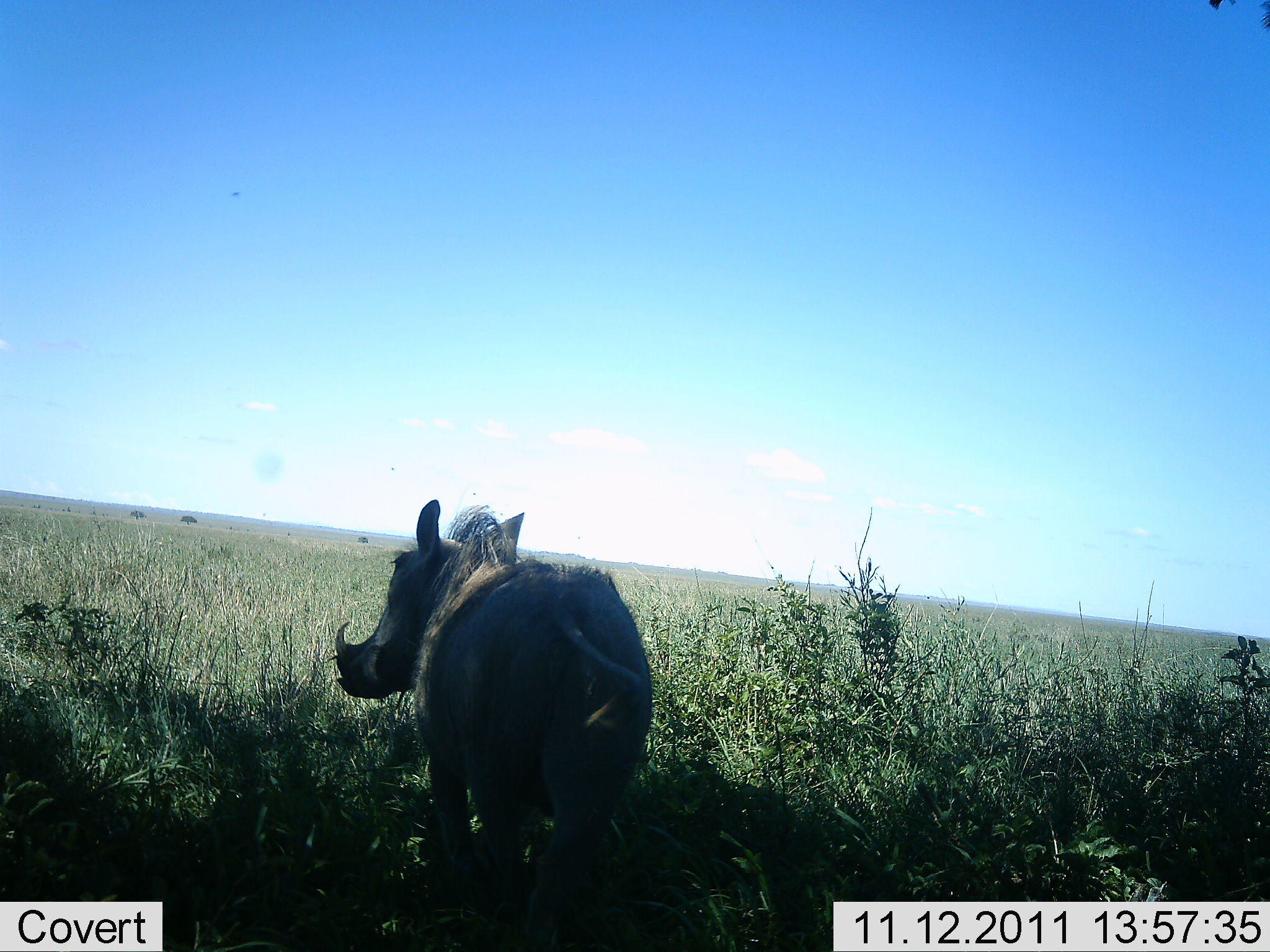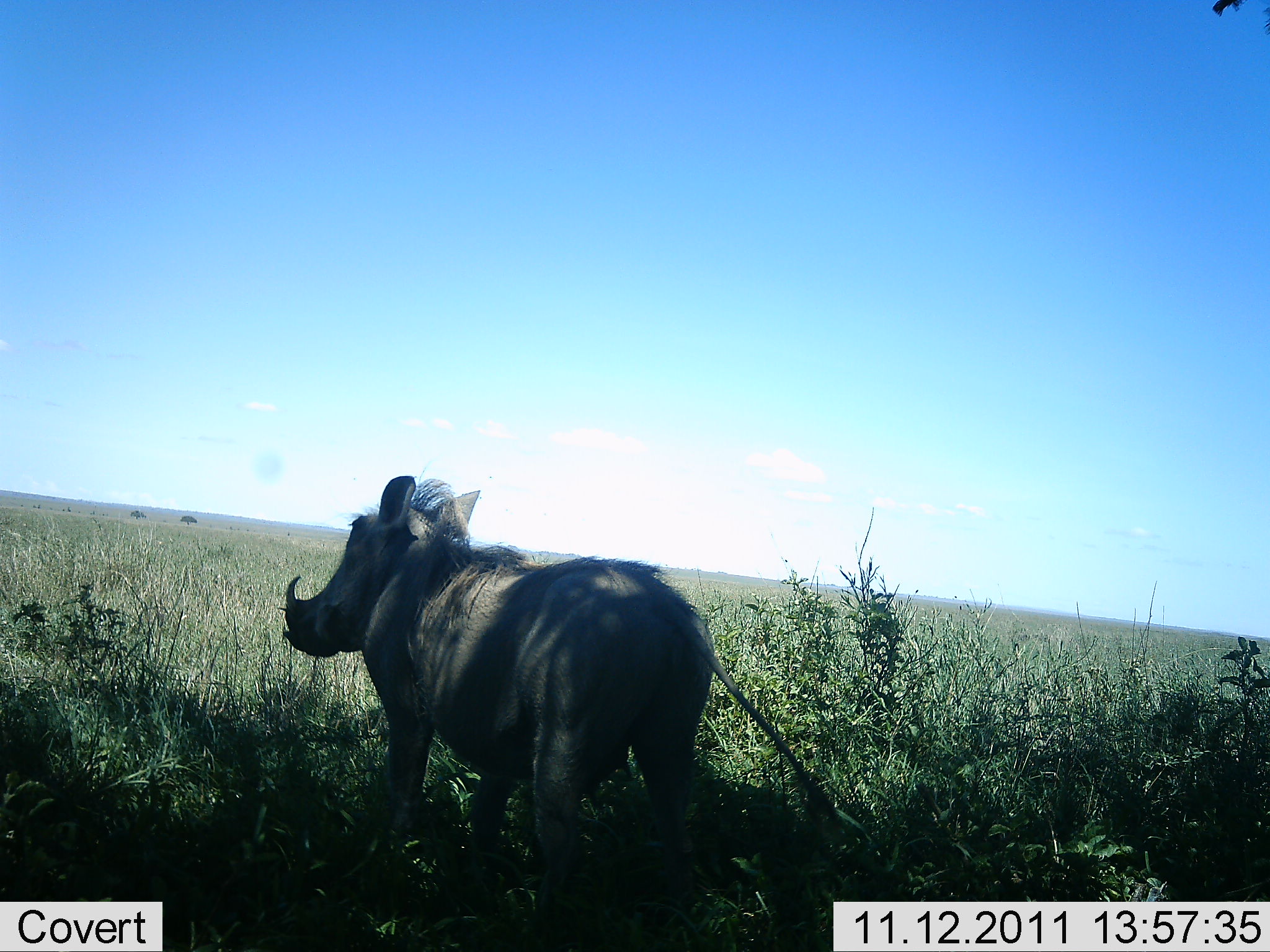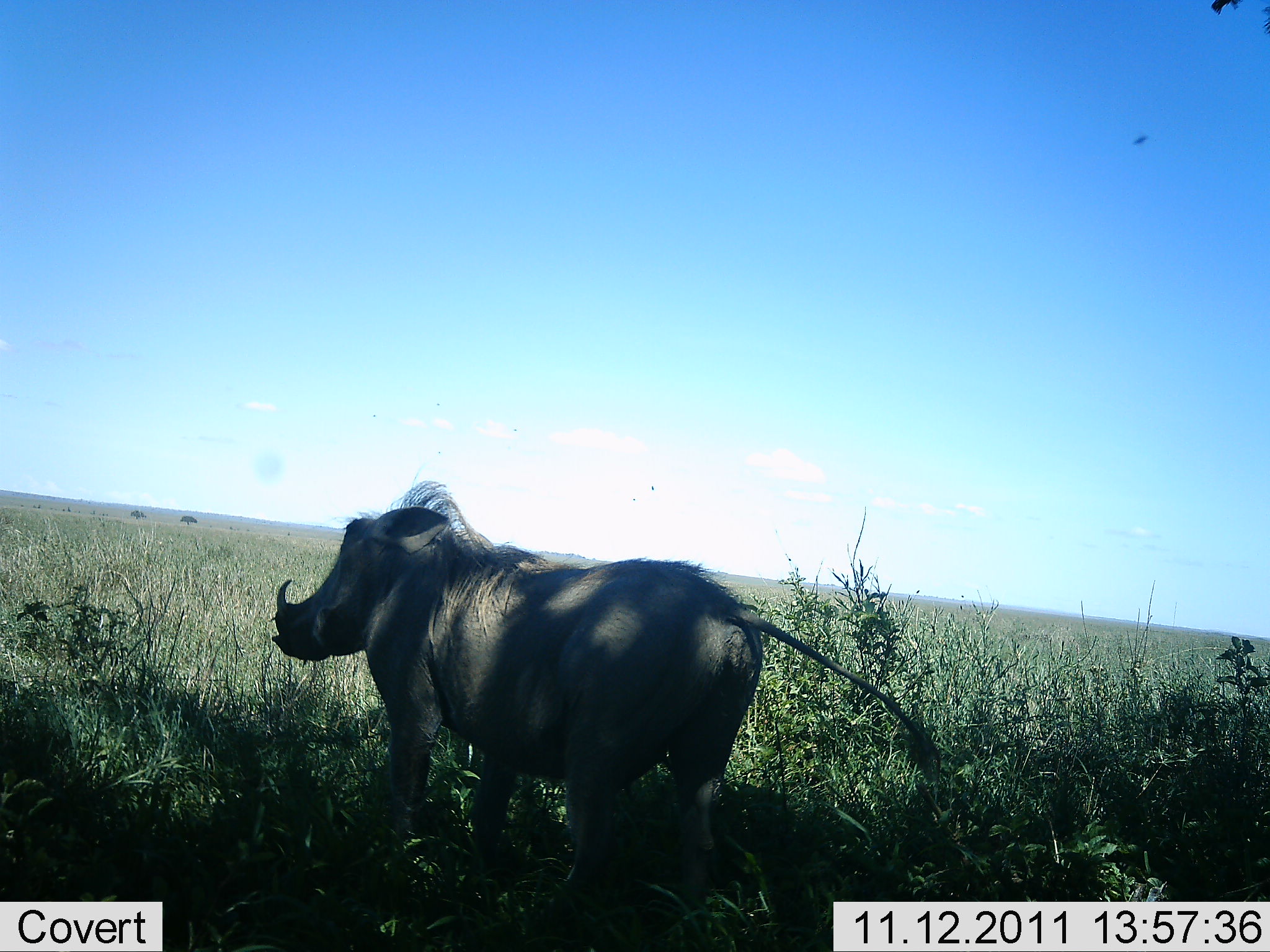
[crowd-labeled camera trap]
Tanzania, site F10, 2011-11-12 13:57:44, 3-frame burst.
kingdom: Animalia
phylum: Chordata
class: Mammalia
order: Artiodactyla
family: Suidae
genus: Phacochoerus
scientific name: Phacochoerus africanus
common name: warthog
Warthog (Phacochoerus africanus), count 1. Behavior (volunteer vote fractions): standing 53%, resting 0%, moving 47%, interacting 0%. Young present (vote fraction): 0%. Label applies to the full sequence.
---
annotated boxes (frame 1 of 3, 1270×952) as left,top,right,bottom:
animal: 332,498,655,932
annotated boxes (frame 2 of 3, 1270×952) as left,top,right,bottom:
animal: 281,475,874,933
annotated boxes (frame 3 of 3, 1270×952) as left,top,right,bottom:
animal: 269,479,944,941